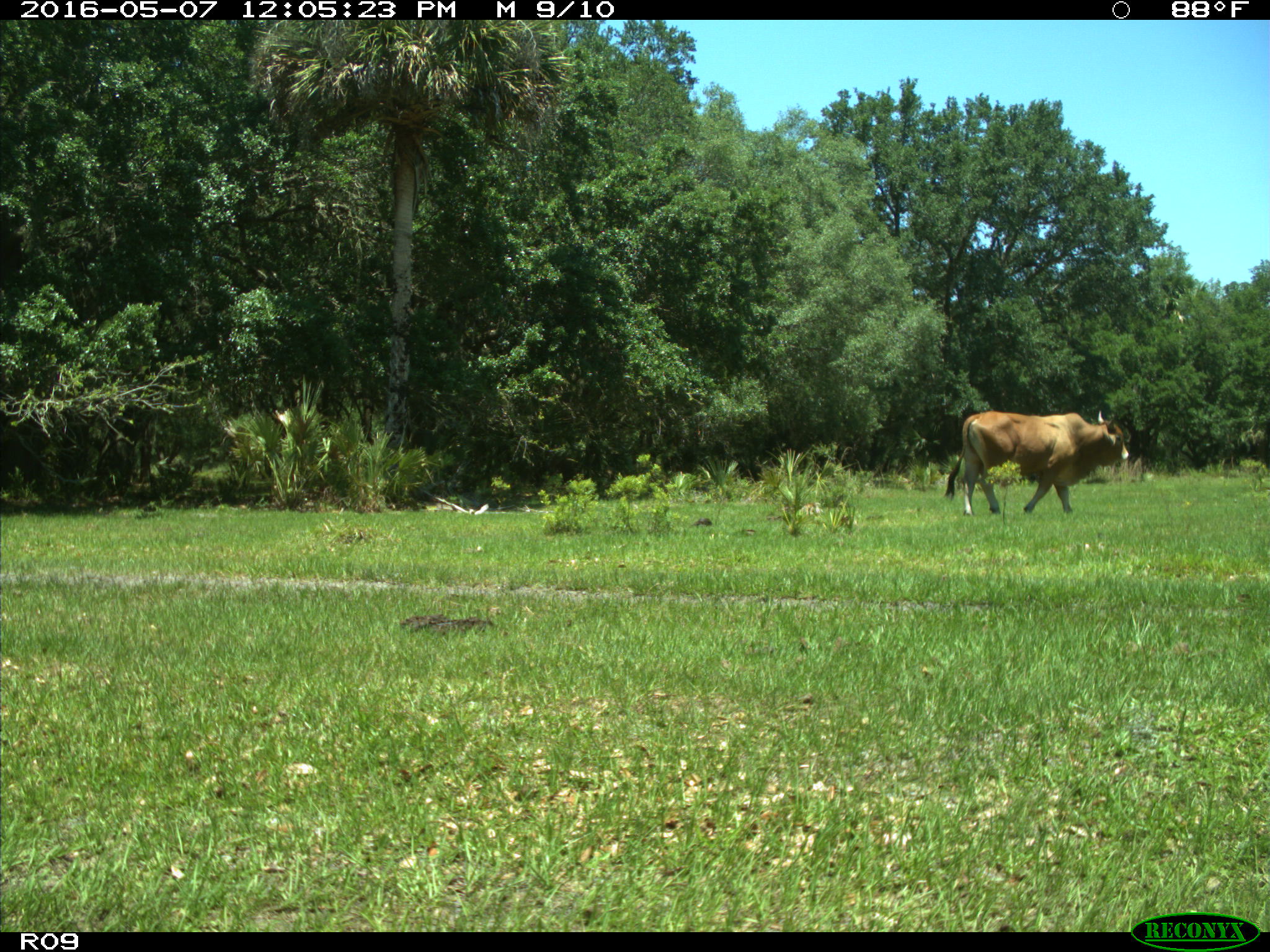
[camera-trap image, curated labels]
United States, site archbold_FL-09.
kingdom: Animalia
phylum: Chordata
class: Mammalia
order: Artiodactyla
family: Bovidae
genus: Bos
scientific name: Bos taurus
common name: domestic cow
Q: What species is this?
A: Bos taurus (domestic cow).